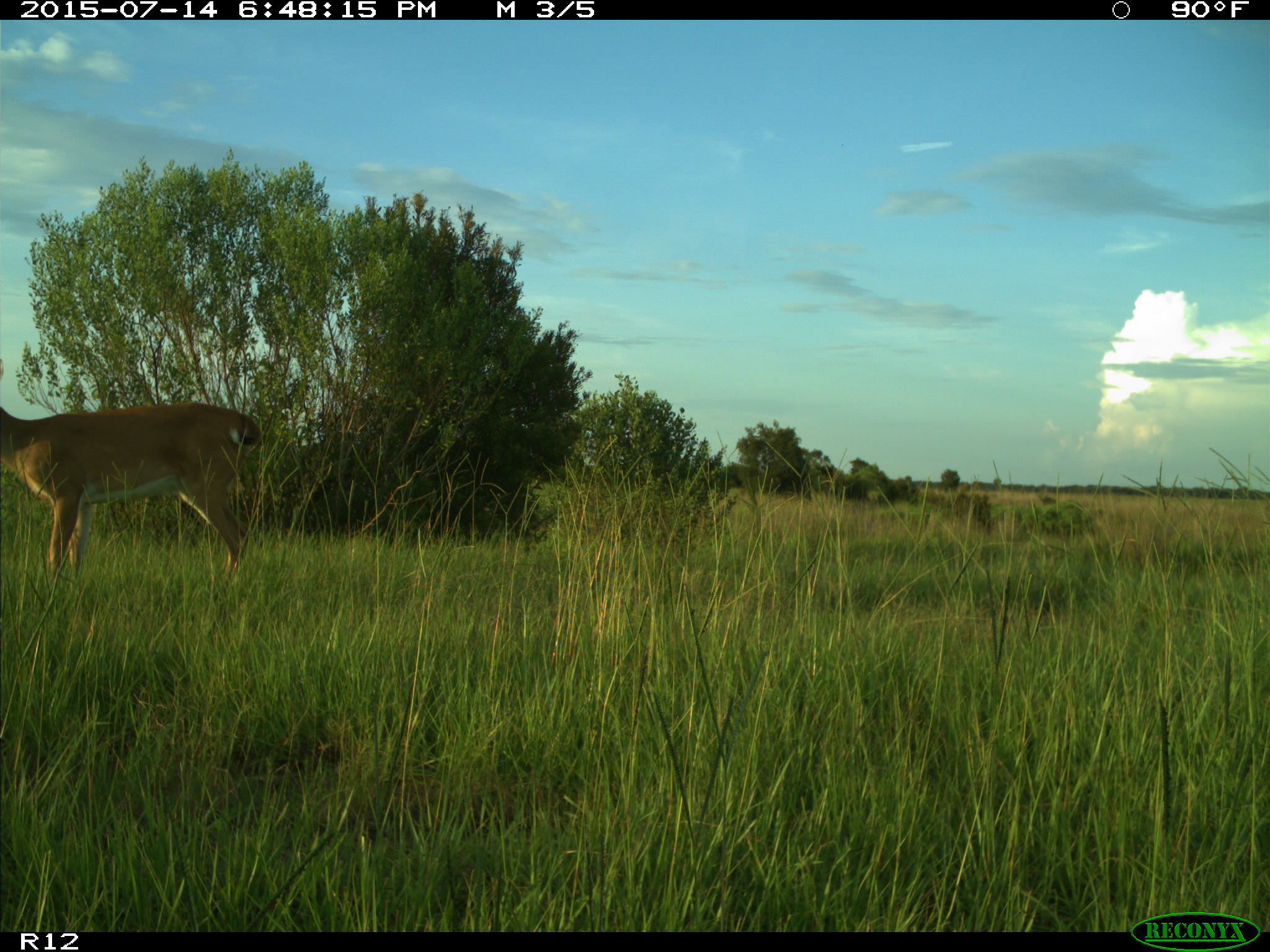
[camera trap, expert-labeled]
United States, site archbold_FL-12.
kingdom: Animalia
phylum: Chordata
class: Mammalia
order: Artiodactyla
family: Cervidae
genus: Odocoileus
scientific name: Odocoileus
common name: deer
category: unidentified deer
Unidentified deer (deer) (Odocoileus).